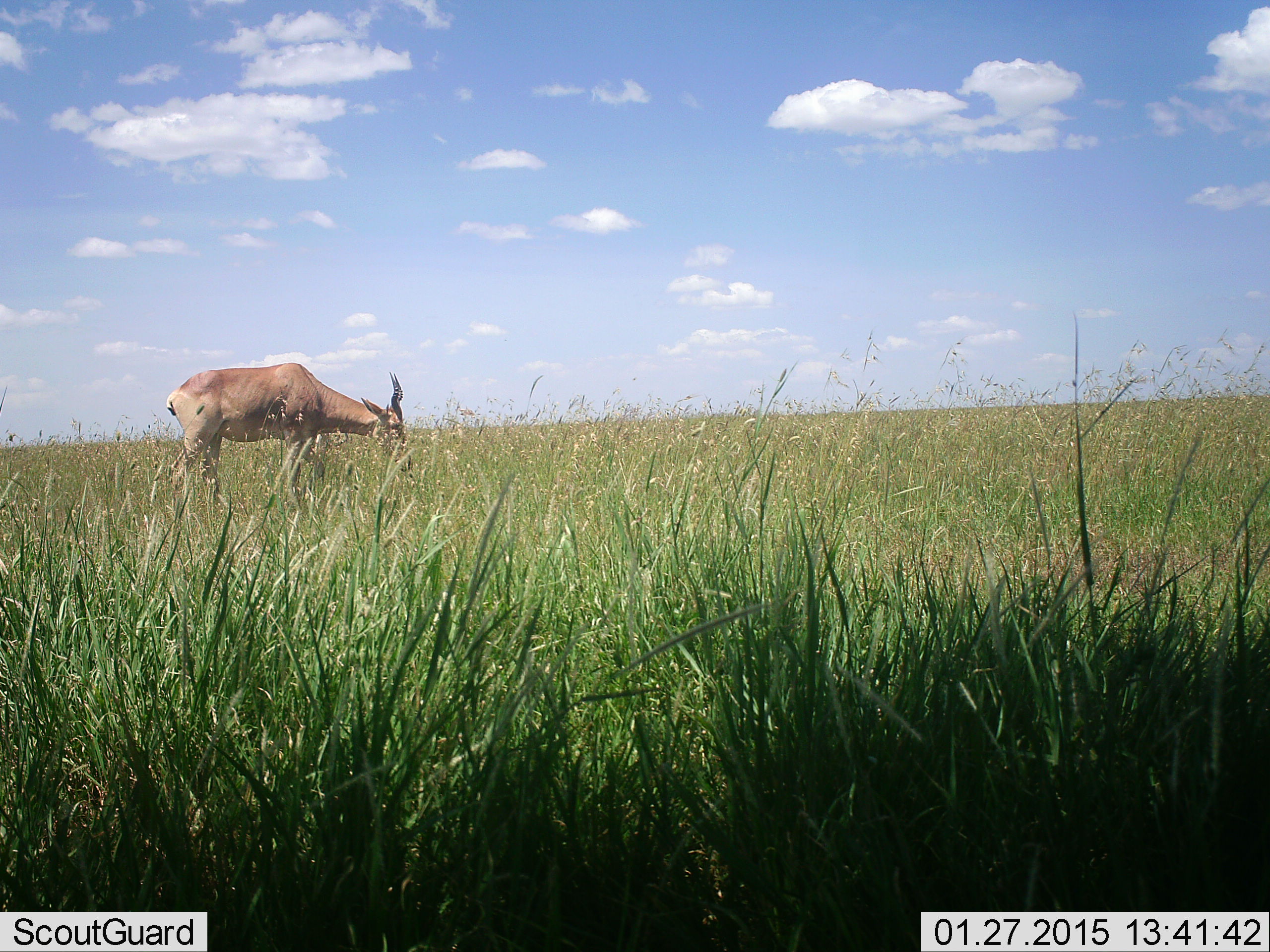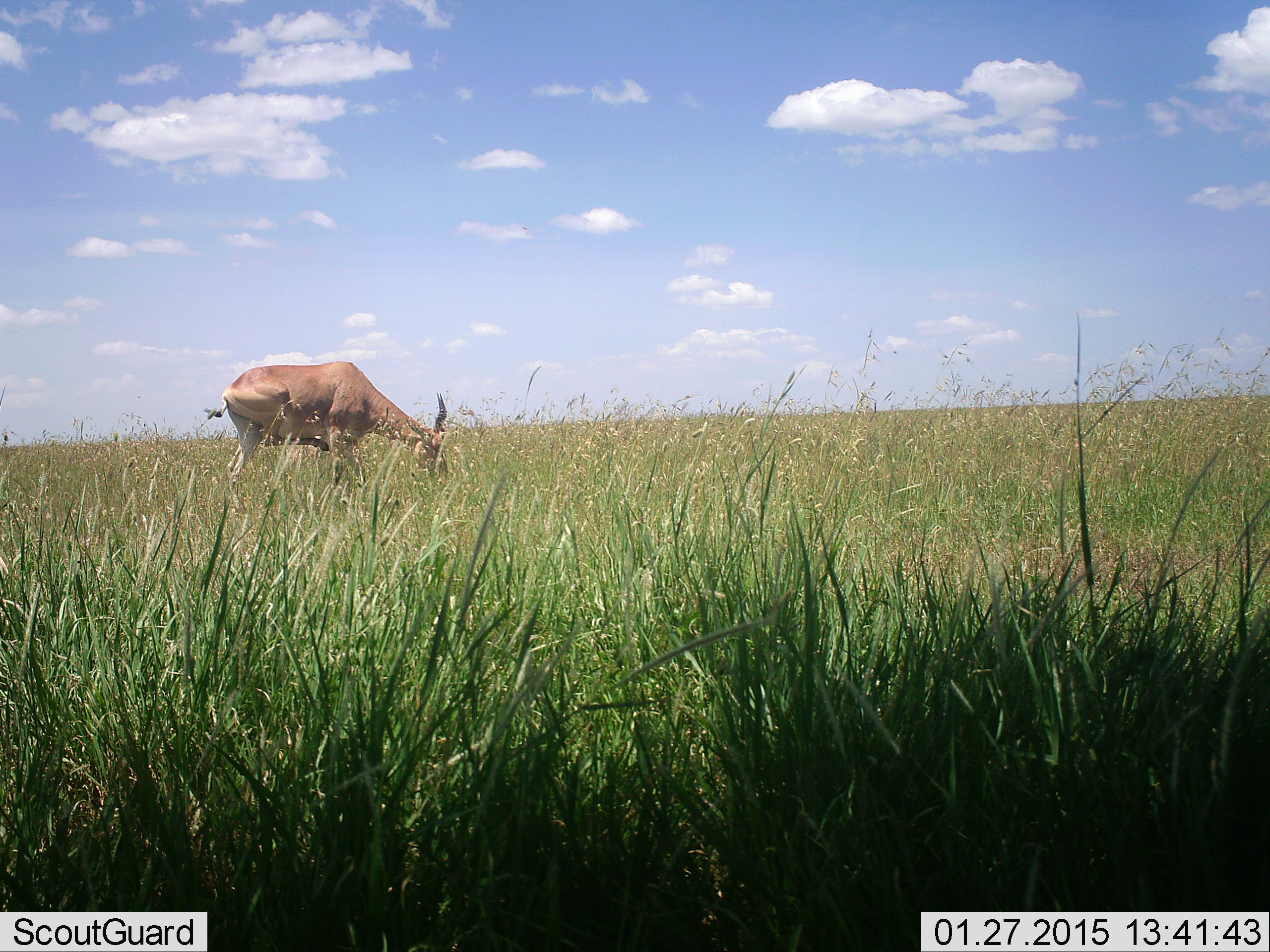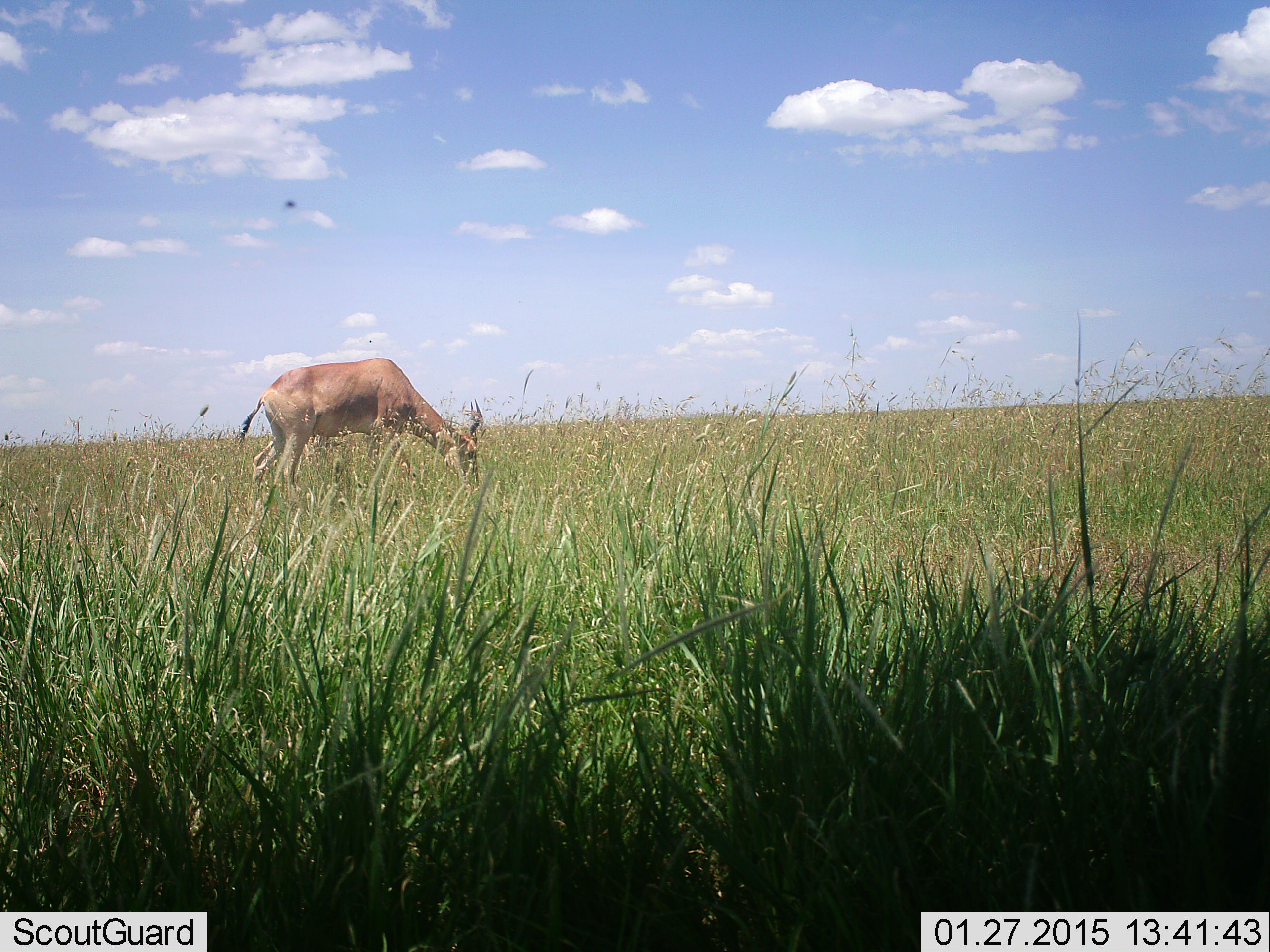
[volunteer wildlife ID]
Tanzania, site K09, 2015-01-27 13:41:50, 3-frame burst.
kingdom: Animalia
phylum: Chordata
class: Mammalia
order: Artiodactyla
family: Bovidae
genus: Alcelaphus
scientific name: Alcelaphus buselaphus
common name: hartebeest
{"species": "hartebeest (Alcelaphus buselaphus)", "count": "1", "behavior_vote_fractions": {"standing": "17%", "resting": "0%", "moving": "17%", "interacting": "0%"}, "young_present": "0%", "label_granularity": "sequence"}